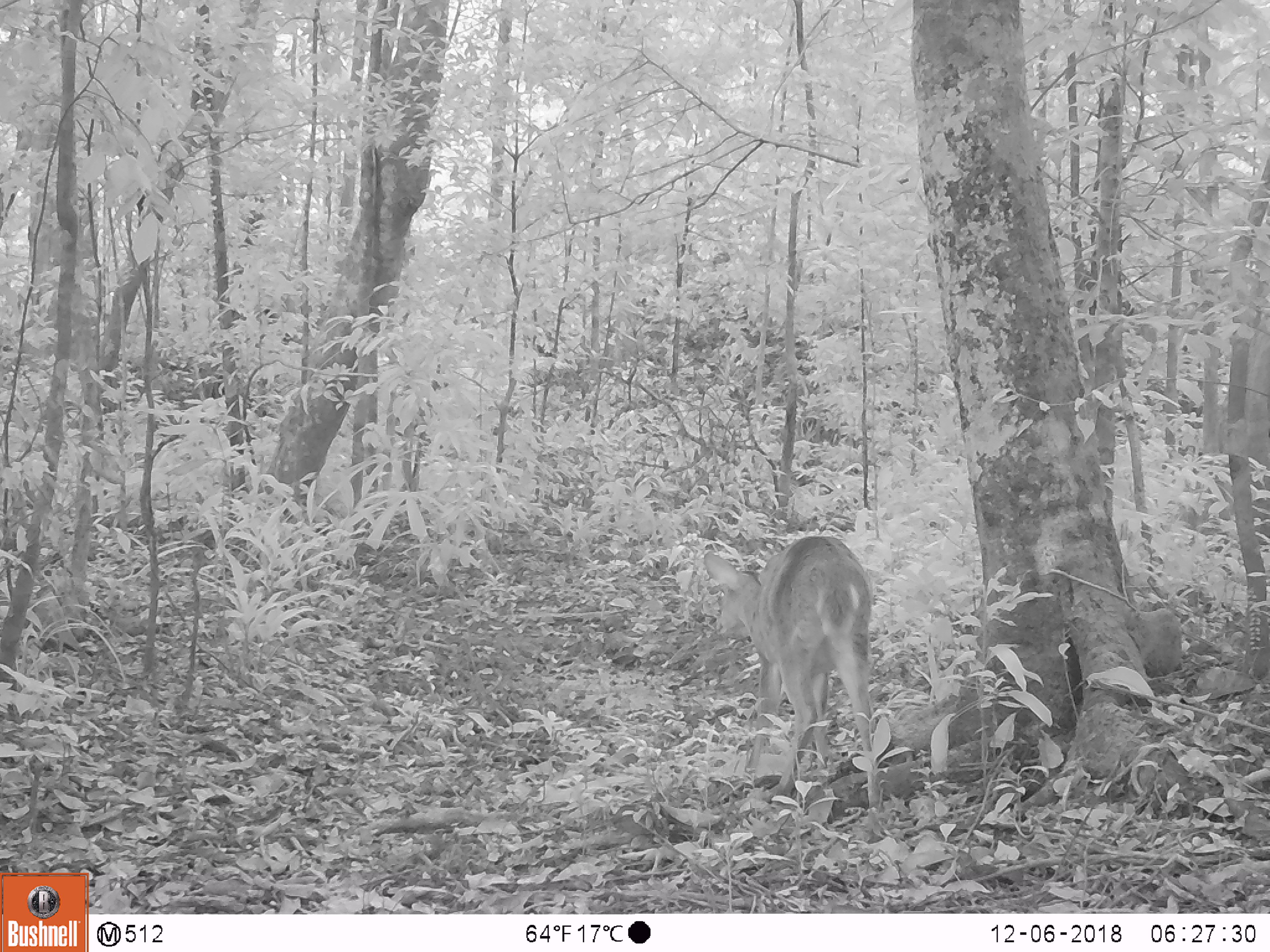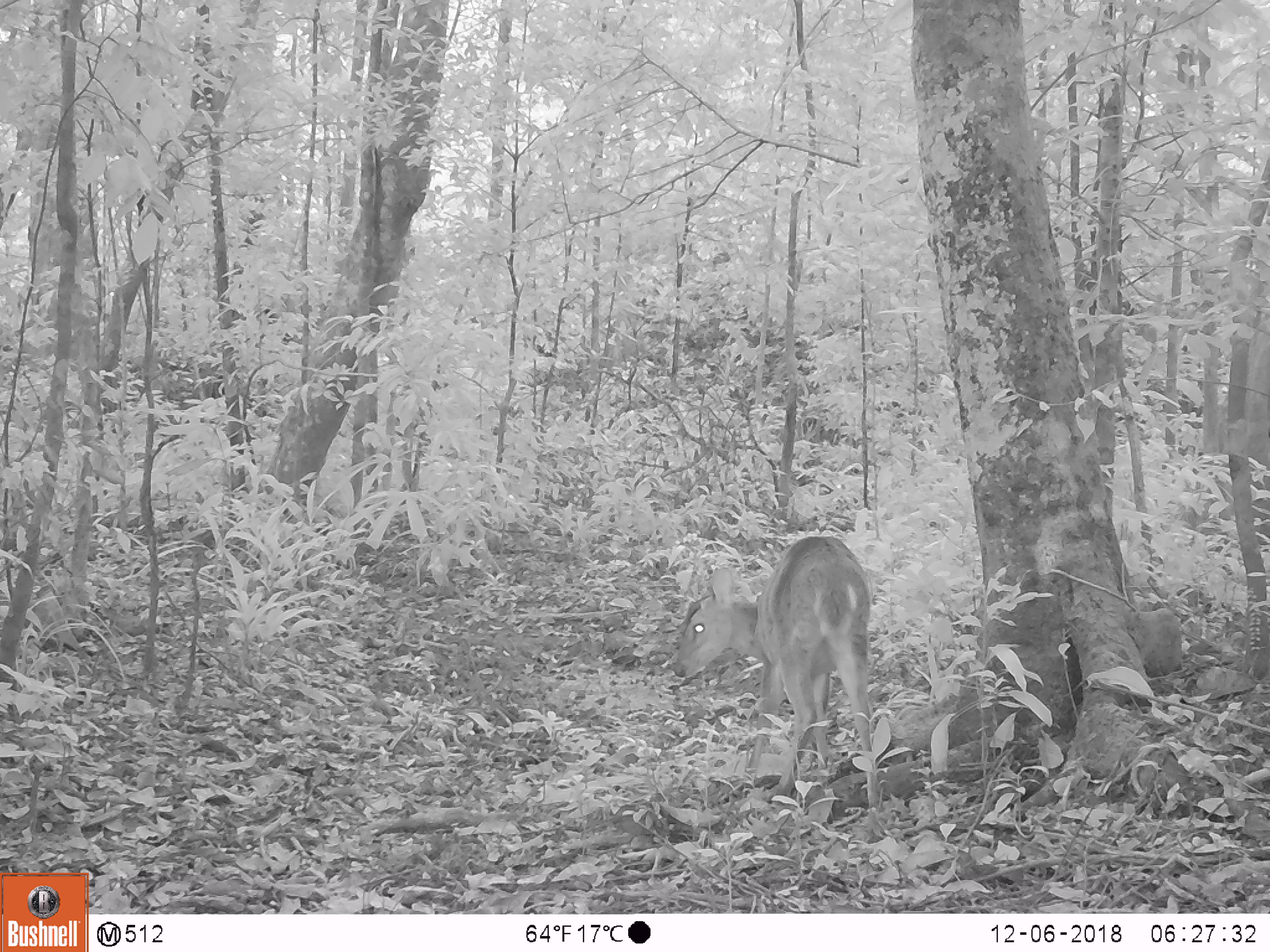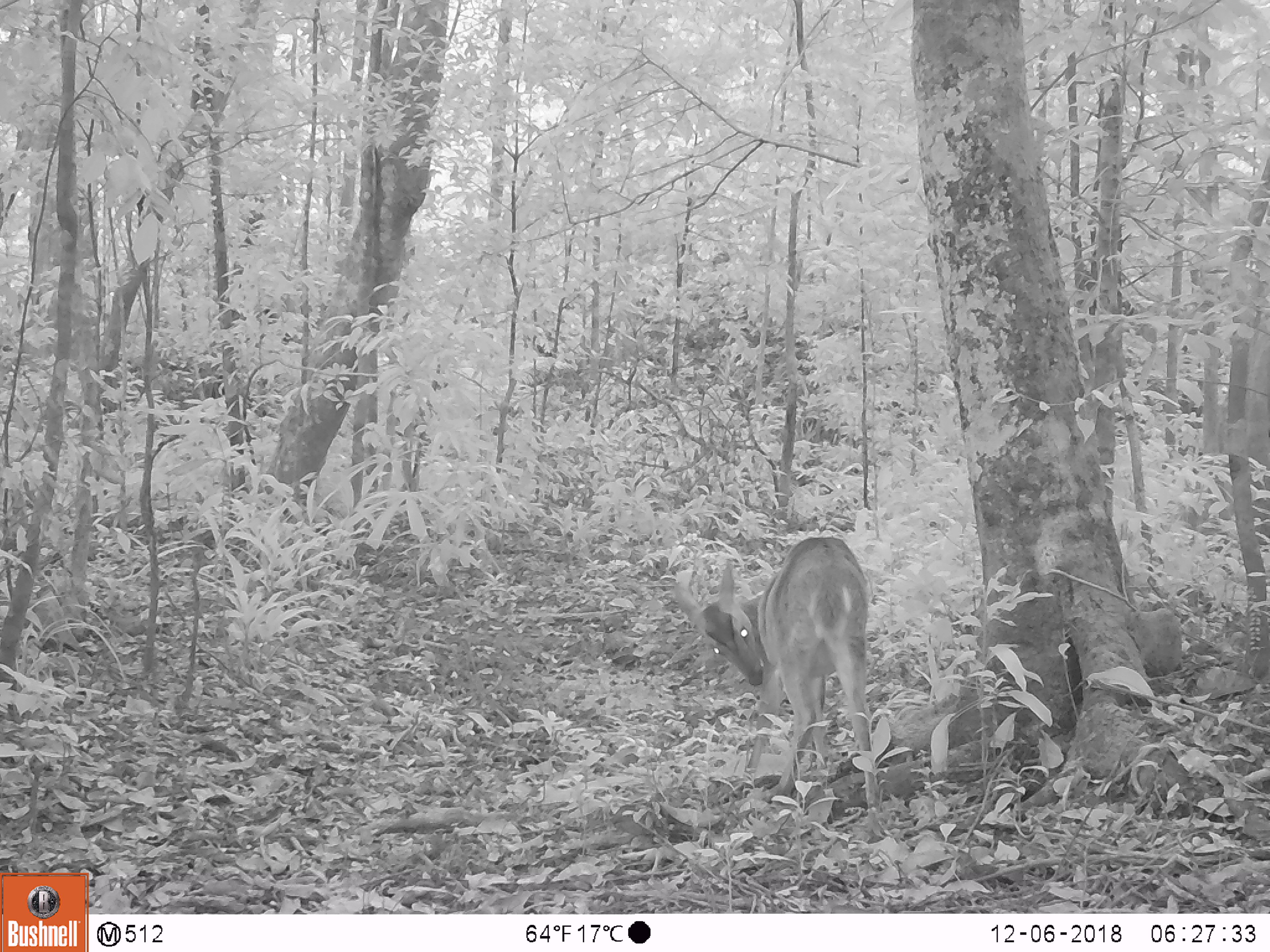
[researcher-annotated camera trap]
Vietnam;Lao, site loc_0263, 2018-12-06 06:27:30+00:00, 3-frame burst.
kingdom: Animalia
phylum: Chordata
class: Mammalia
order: Artiodactyla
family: Cervidae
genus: Muntiacus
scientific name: Muntiacus vuquangensis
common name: large-antlered muntjac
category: large antlered muntjac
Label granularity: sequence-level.